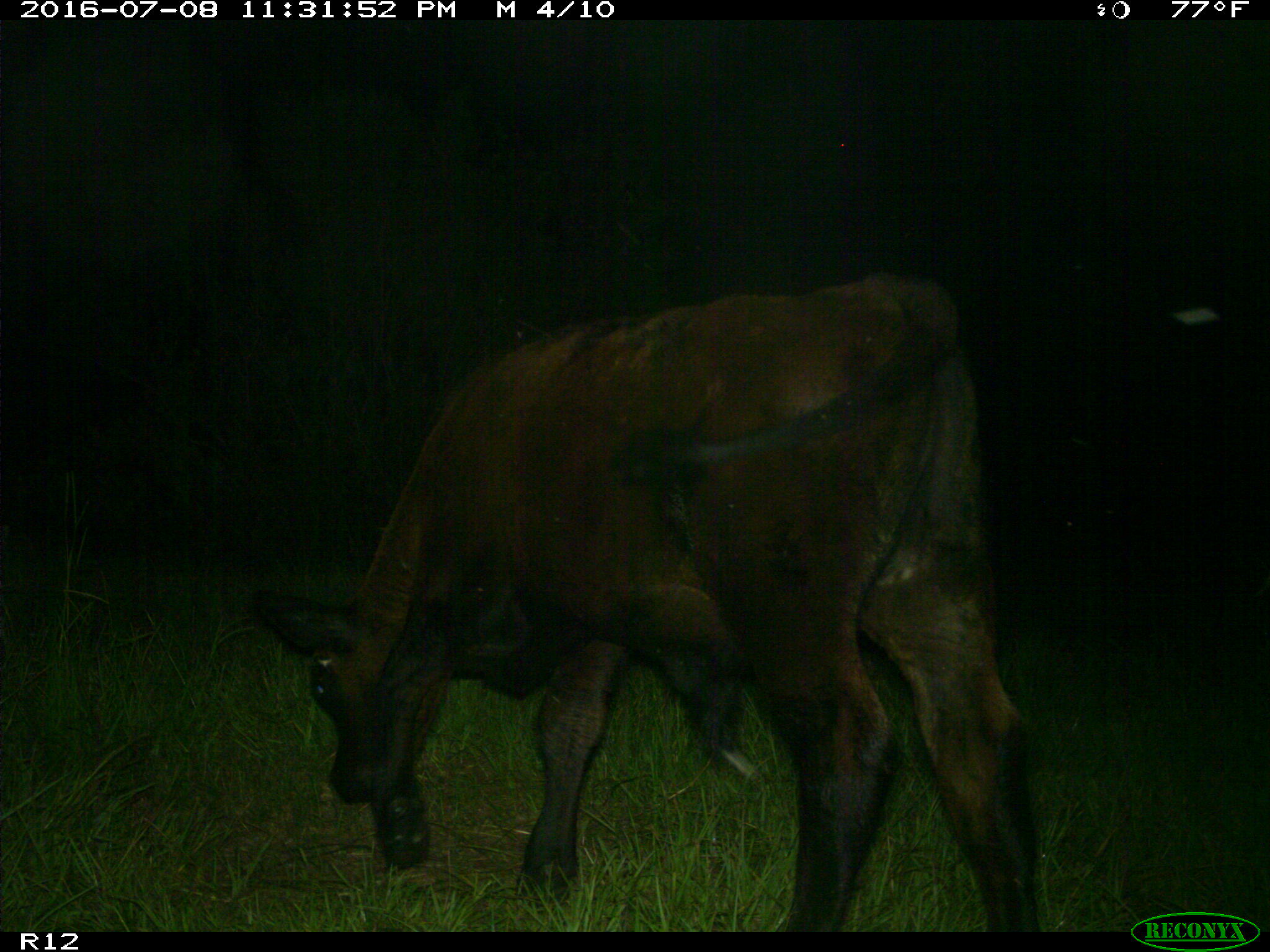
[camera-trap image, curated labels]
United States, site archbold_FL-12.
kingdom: Animalia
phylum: Chordata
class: Mammalia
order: Artiodactyla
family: Bovidae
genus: Bos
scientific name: Bos taurus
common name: domestic cow